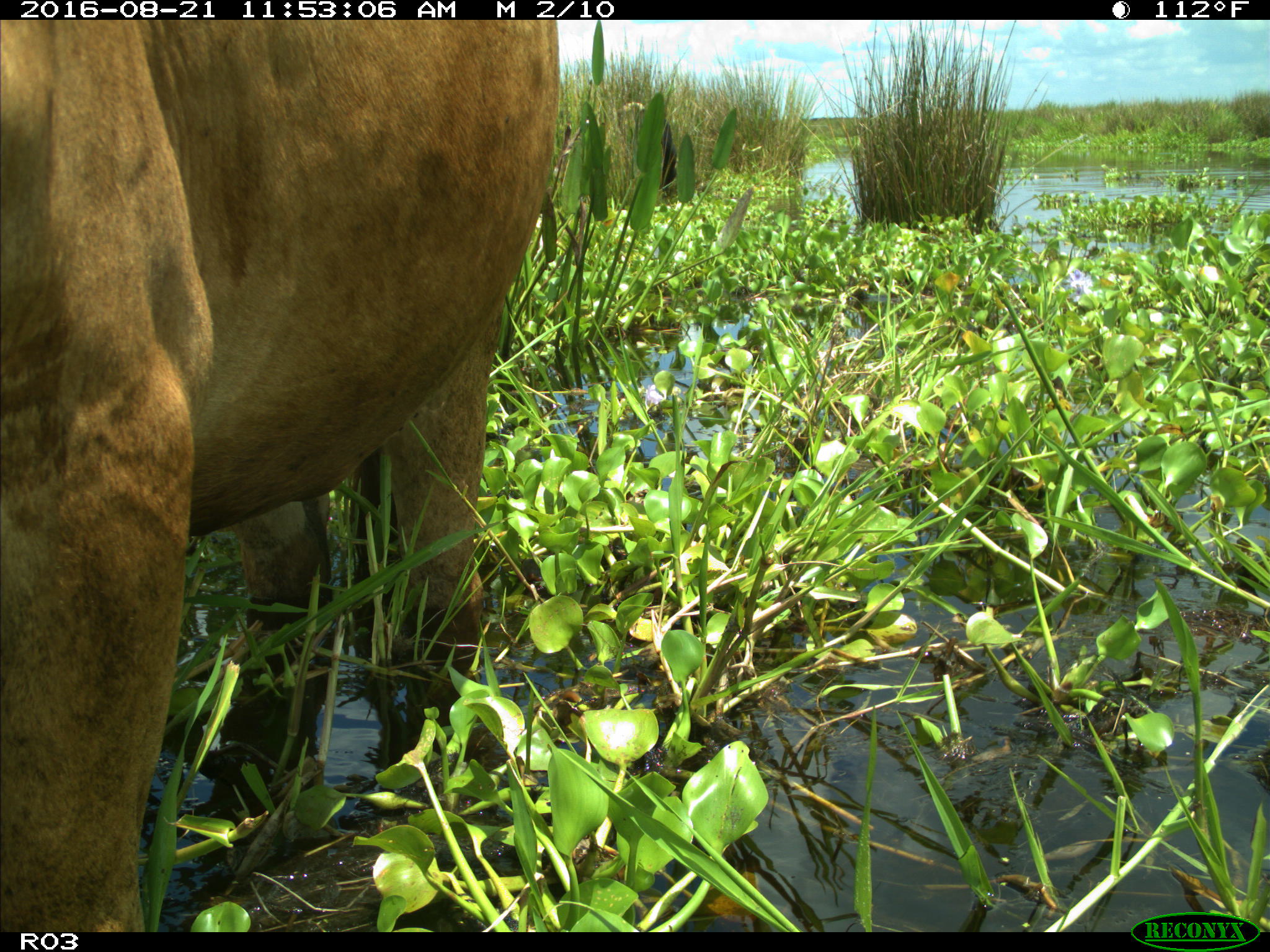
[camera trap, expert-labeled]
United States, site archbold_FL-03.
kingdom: Animalia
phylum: Chordata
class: Mammalia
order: Artiodactyla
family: Bovidae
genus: Bos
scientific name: Bos taurus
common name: domestic cow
Bos taurus (domestic cow).